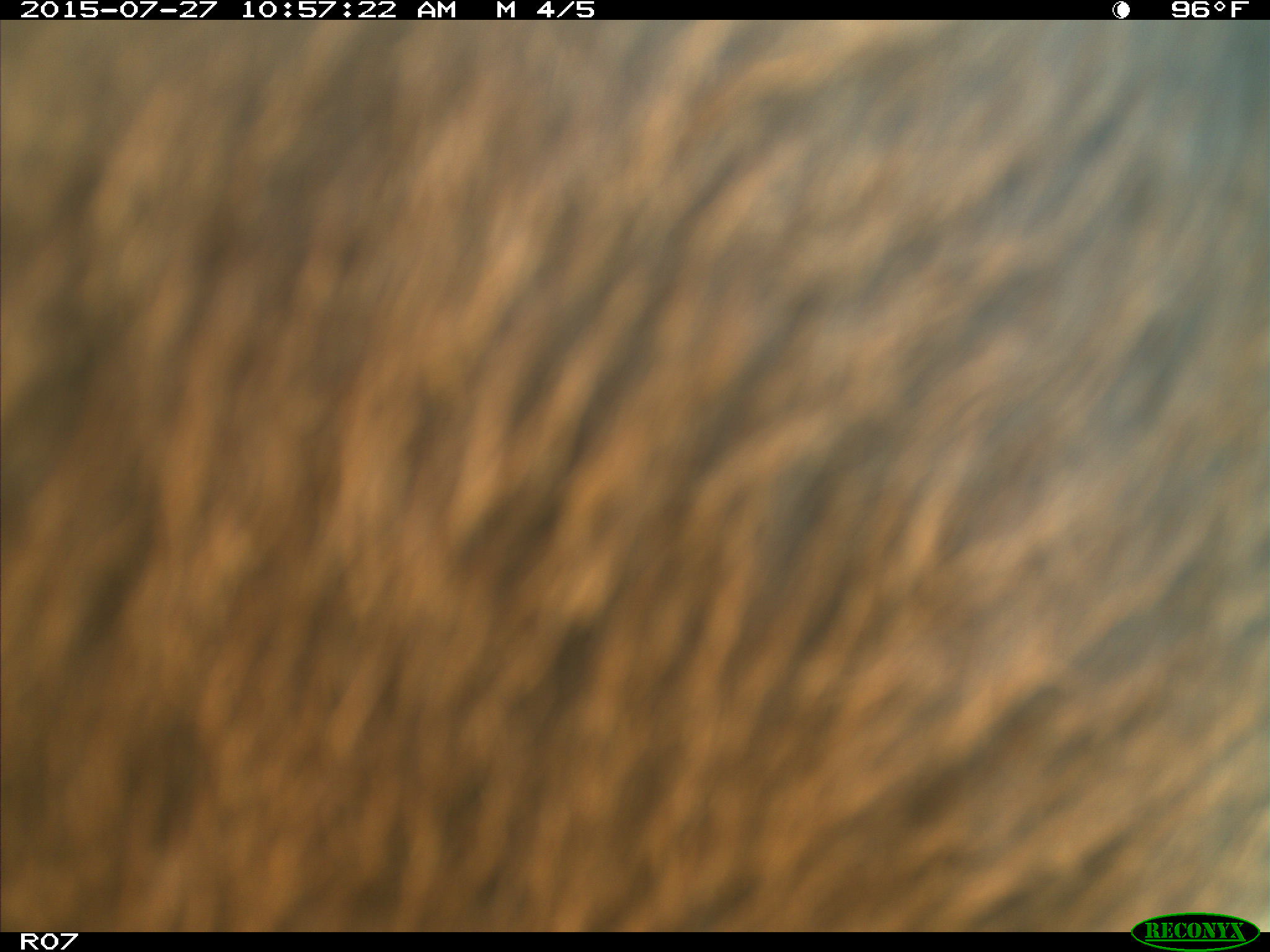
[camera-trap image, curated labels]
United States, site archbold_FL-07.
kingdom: Animalia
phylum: Chordata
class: Mammalia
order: Artiodactyla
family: Bovidae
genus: Bos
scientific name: Bos taurus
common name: domestic cow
Bos taurus (domestic cow).